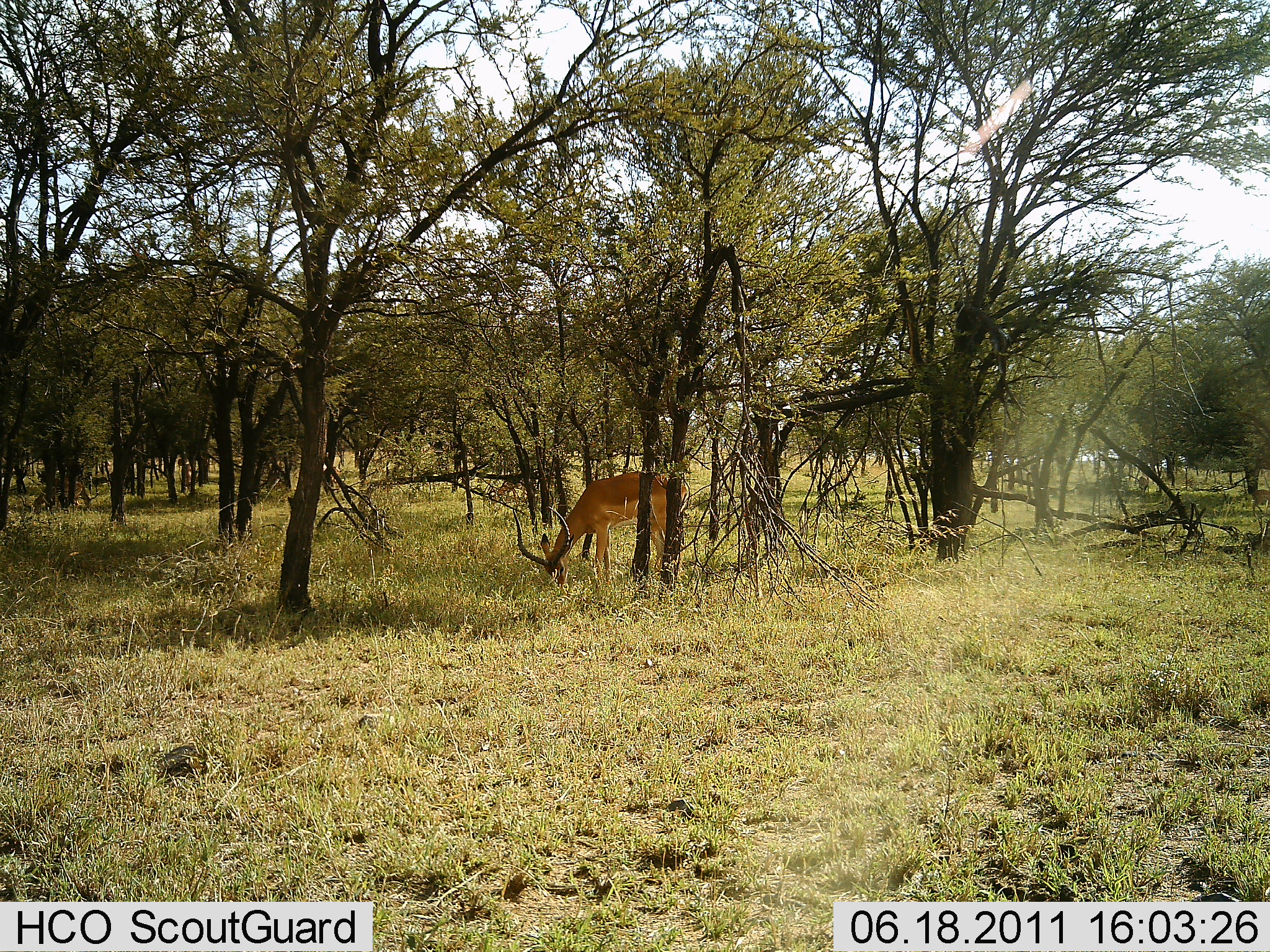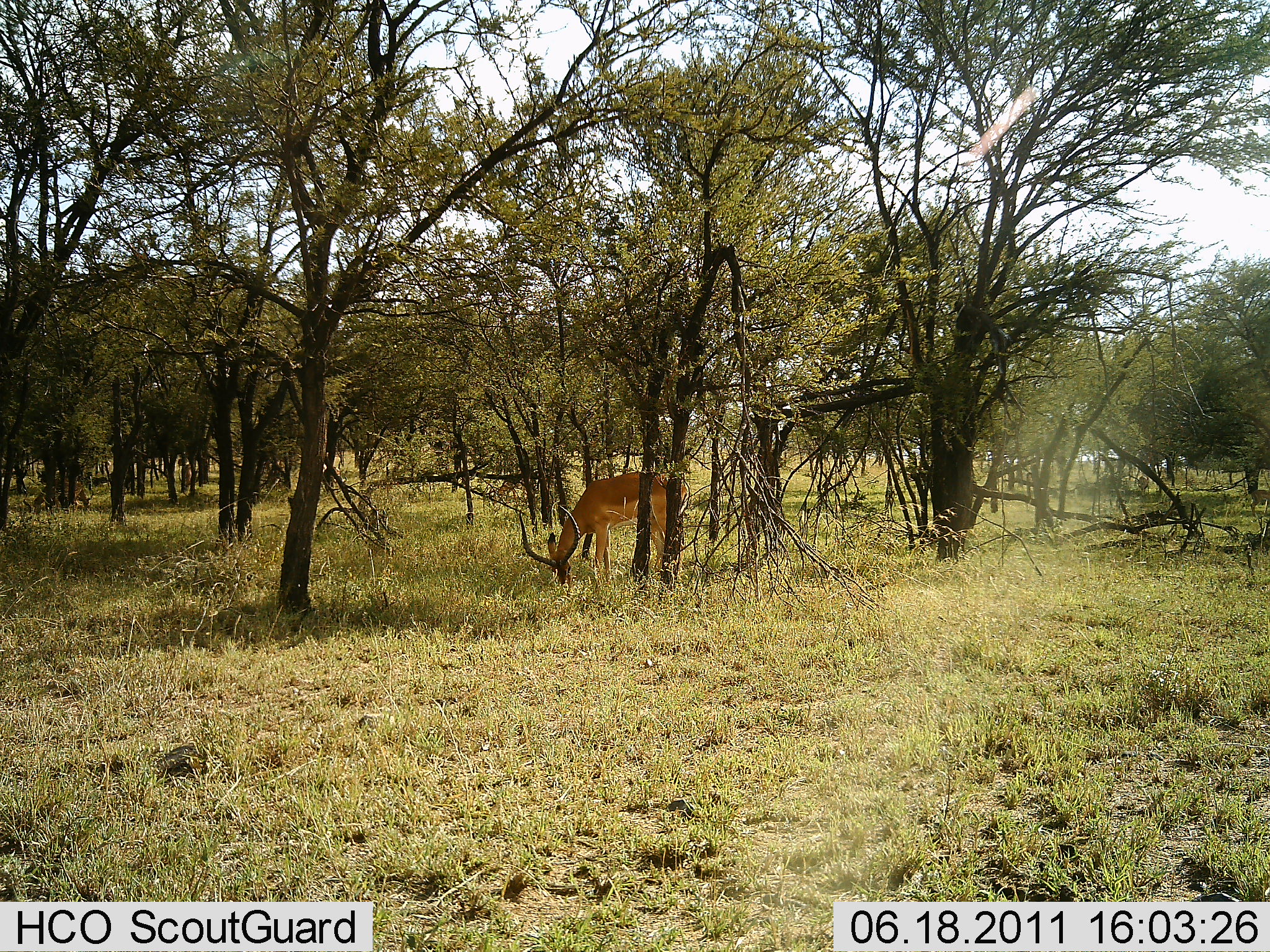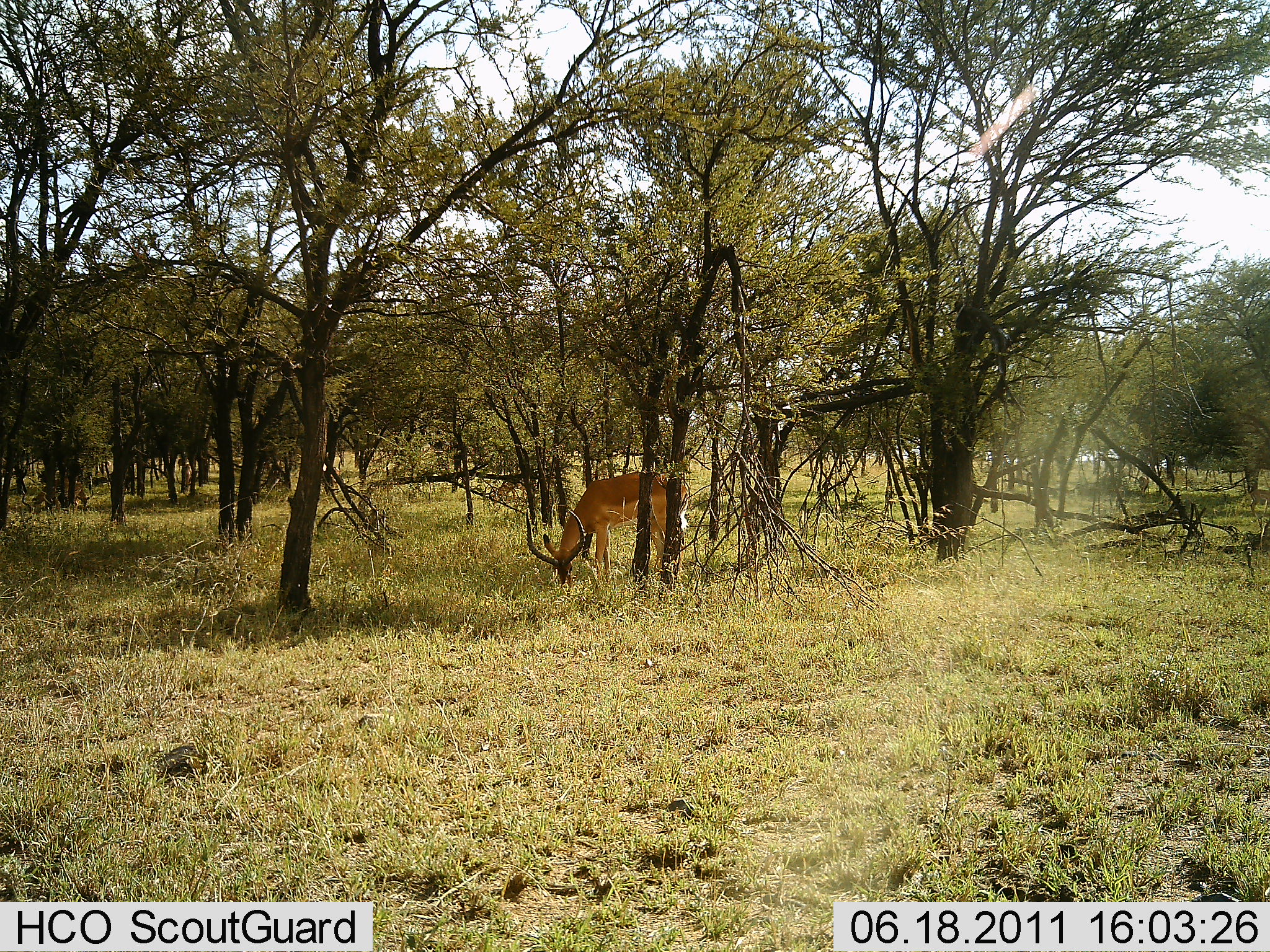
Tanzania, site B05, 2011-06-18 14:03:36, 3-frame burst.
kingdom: Animalia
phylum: Chordata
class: Mammalia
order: Artiodactyla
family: Bovidae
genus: Aepyceros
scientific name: Aepyceros melampus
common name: impala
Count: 1.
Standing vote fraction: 20%.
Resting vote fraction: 0%.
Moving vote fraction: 0%.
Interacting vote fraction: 0%.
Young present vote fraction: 0%.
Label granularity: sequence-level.